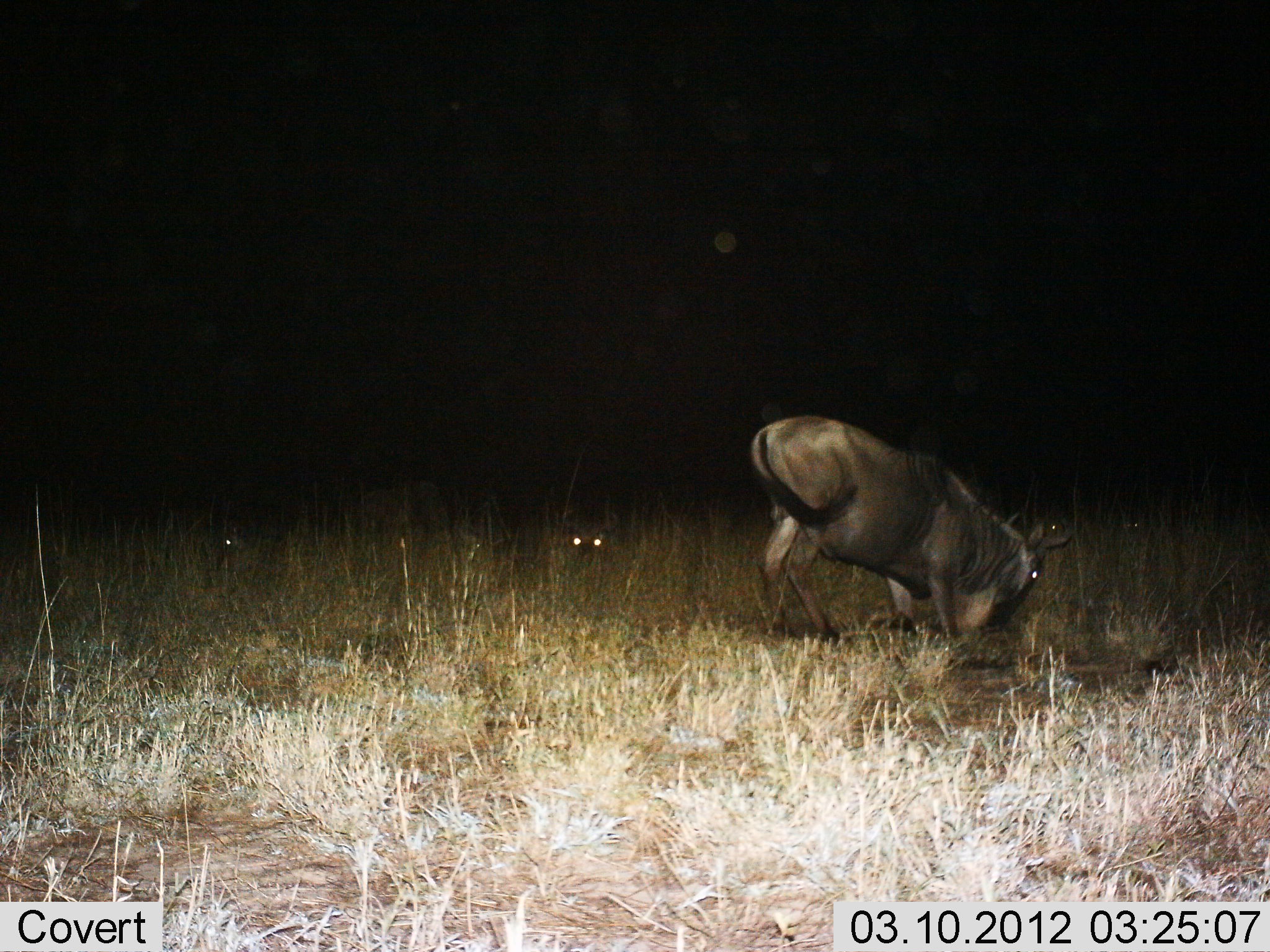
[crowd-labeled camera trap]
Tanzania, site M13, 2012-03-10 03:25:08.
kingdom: Animalia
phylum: Chordata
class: Mammalia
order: Artiodactyla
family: Bovidae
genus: Connochaetes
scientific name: Connochaetes taurinus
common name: blue wildebeest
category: wildebeest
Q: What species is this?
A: Wildebeest (blue wildebeest) (Connochaetes taurinus).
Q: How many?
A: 3.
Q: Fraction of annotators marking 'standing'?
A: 26%.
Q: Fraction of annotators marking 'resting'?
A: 84%.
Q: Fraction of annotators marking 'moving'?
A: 0%.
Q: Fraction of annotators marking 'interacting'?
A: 0%.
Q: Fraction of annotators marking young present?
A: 0%.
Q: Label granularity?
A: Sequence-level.